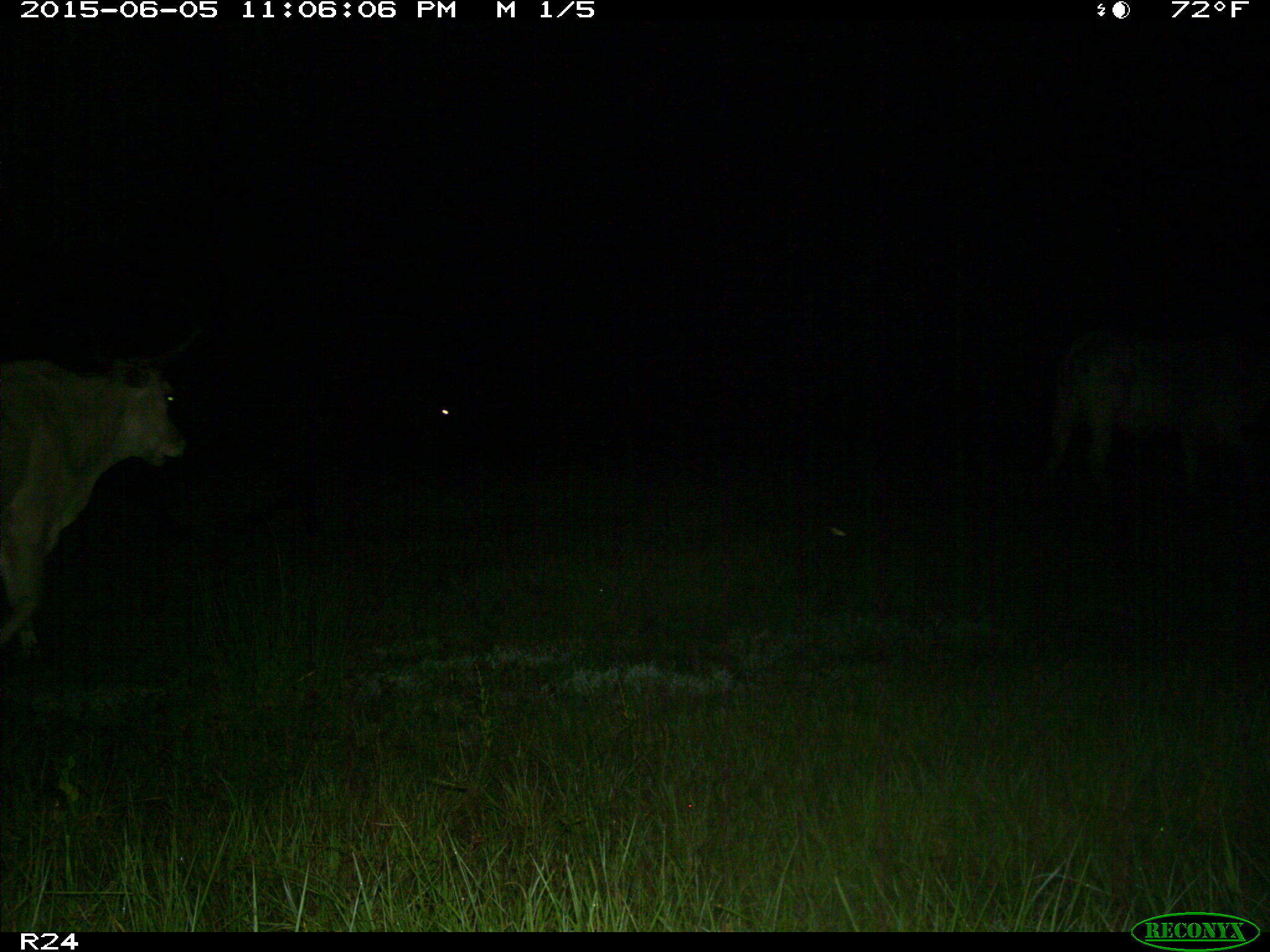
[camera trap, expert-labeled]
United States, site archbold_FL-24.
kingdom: Animalia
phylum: Chordata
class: Mammalia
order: Artiodactyla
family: Bovidae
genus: Bos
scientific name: Bos taurus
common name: domestic cow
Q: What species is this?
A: Bos taurus (domestic cow).